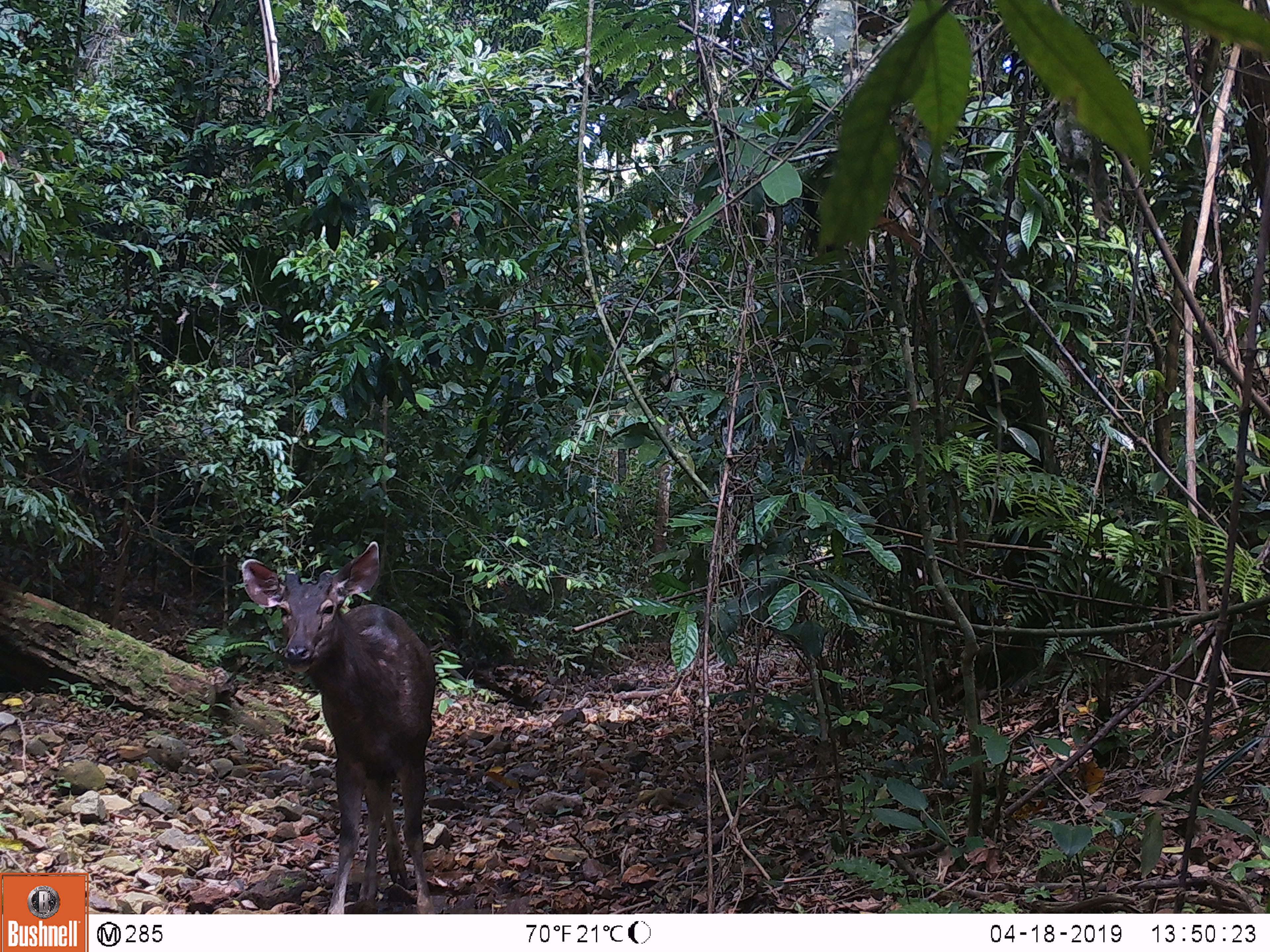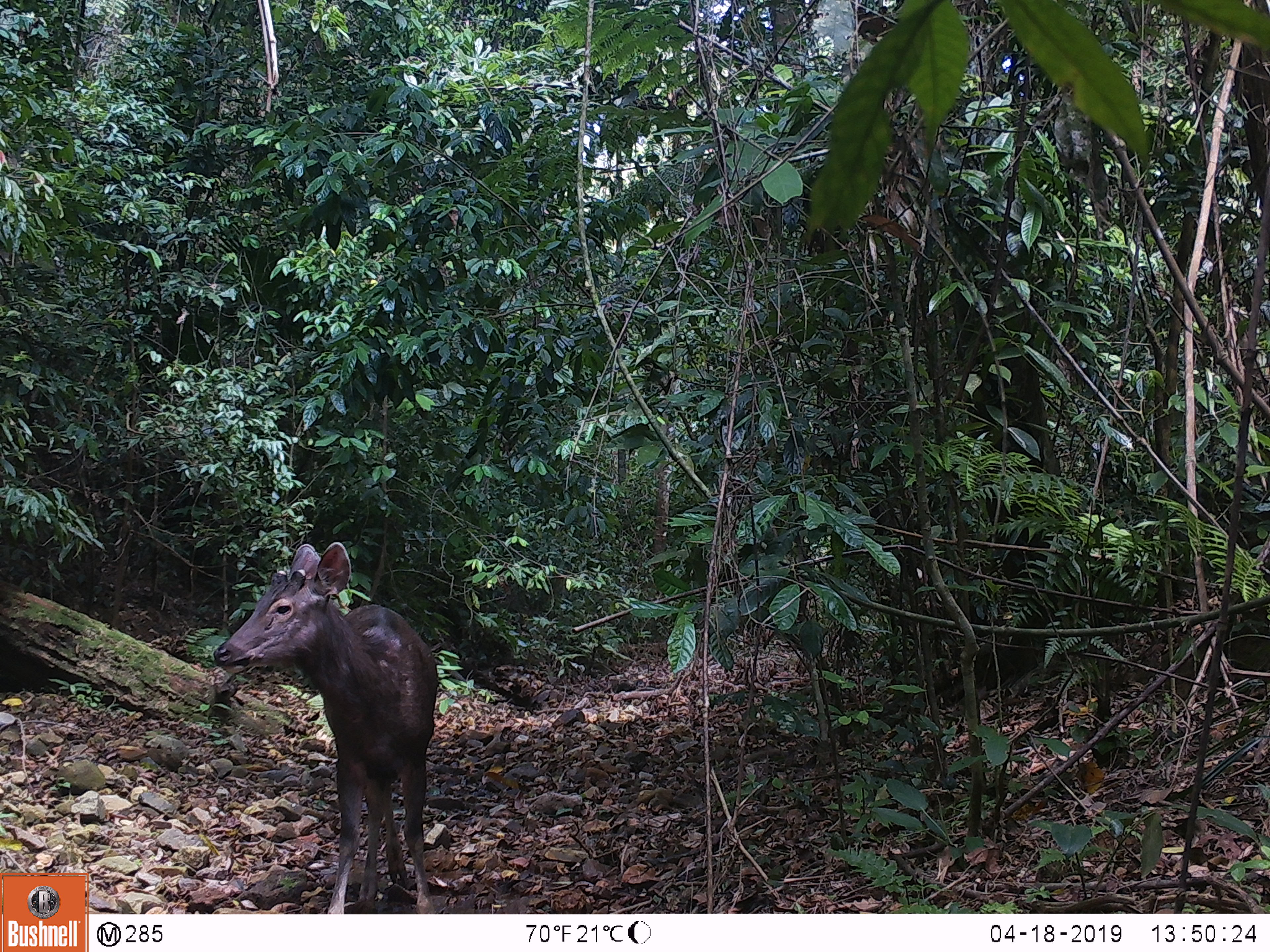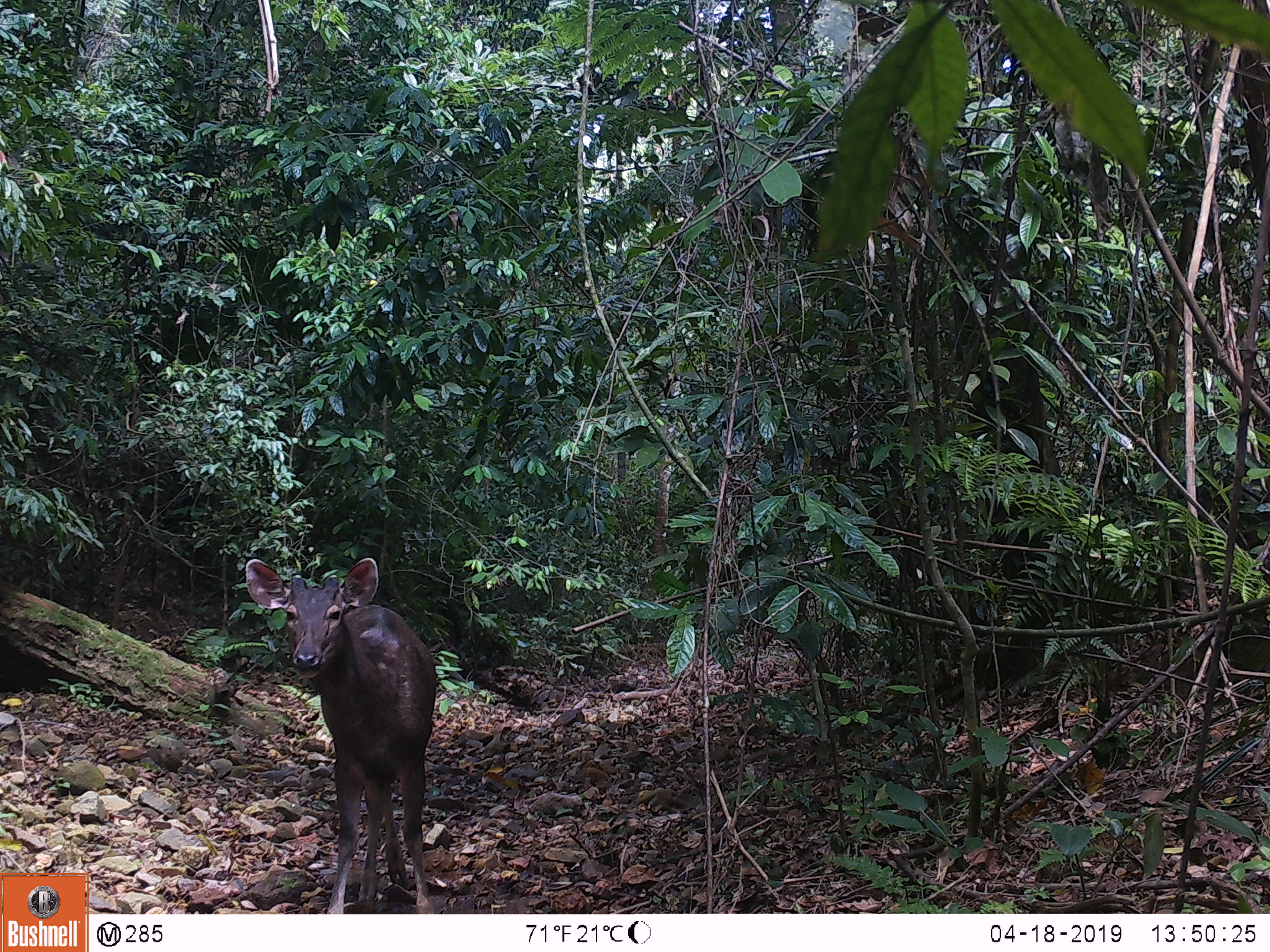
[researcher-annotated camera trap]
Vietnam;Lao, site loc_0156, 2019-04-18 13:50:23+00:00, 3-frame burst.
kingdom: Animalia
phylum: Chordata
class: Mammalia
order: Artiodactyla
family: Cervidae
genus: Rusa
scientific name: Rusa unicolor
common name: sambar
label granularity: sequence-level